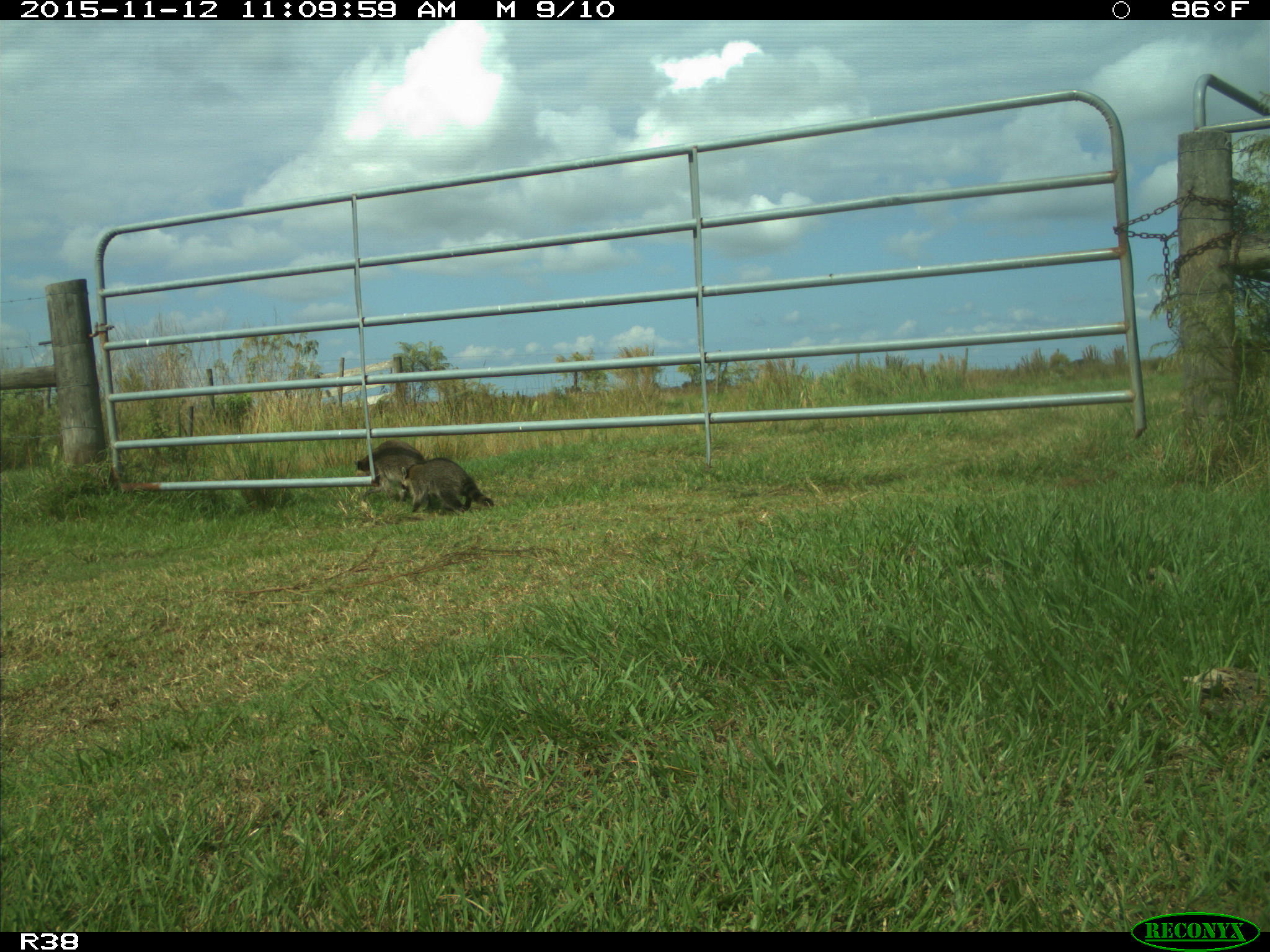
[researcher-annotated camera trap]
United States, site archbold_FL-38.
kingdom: Animalia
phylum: Chordata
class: Mammalia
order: Carnivora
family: Procyonidae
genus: Procyon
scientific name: Procyon lotor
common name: common raccoon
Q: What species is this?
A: Procyon lotor (common raccoon).